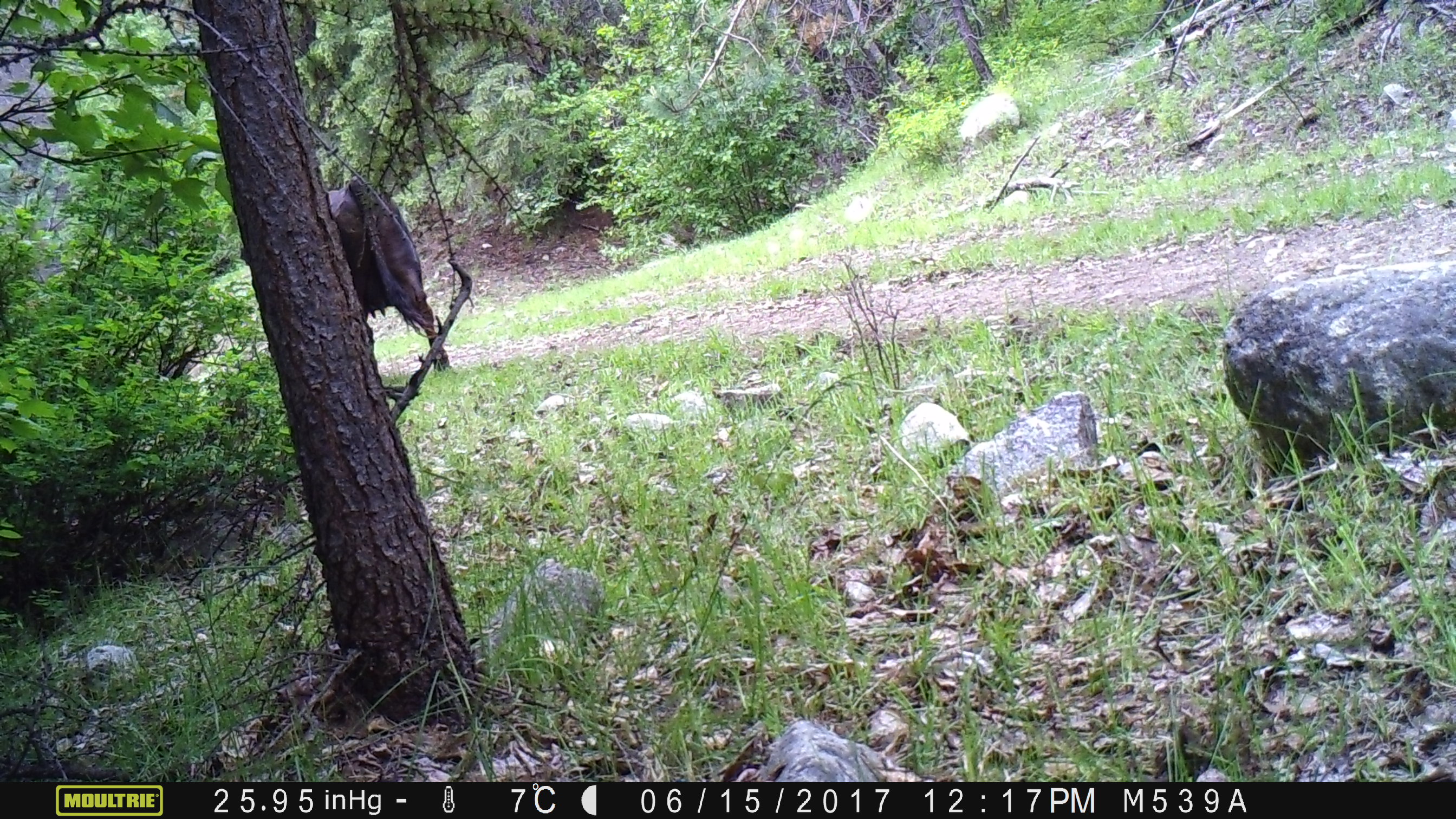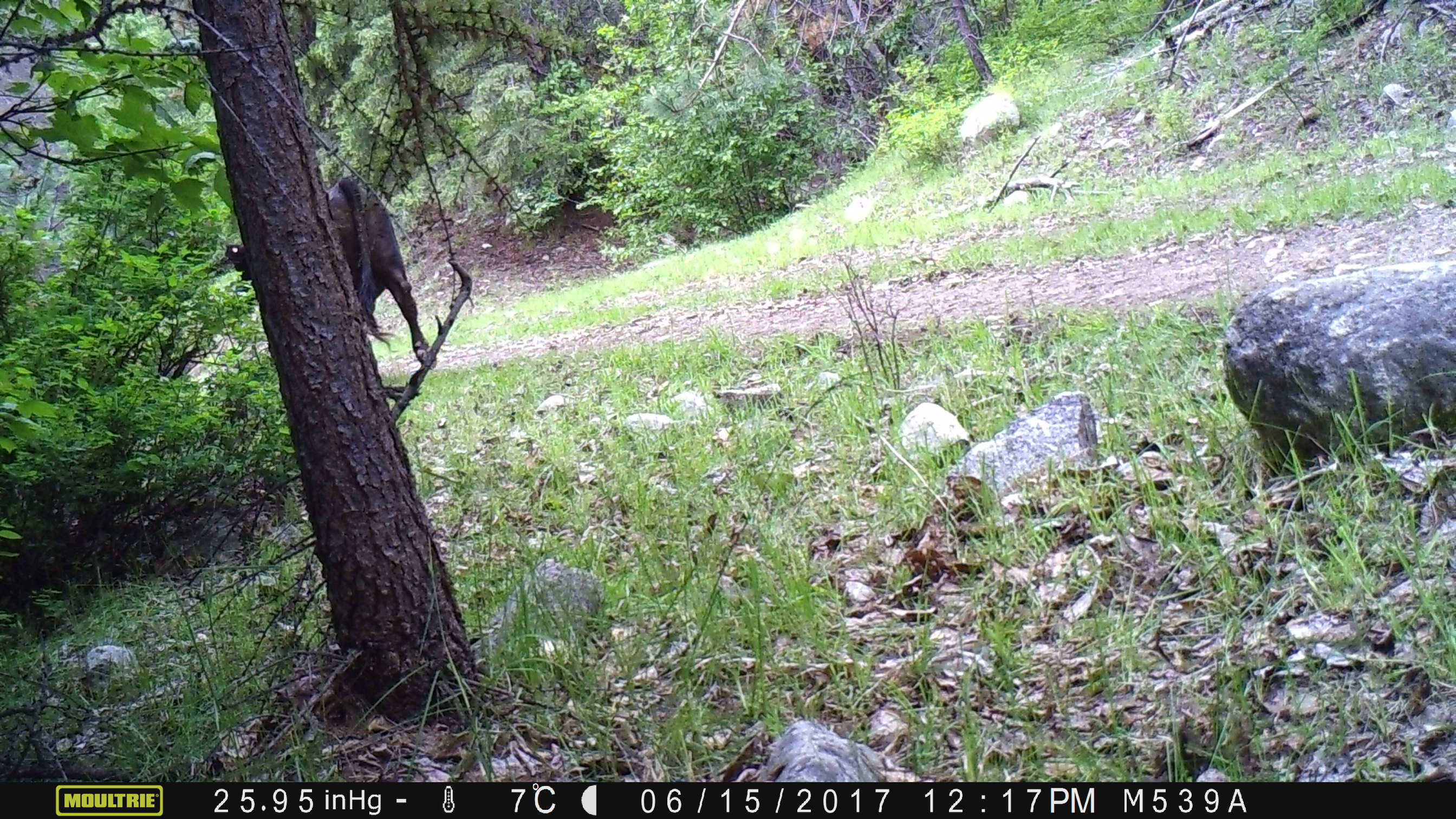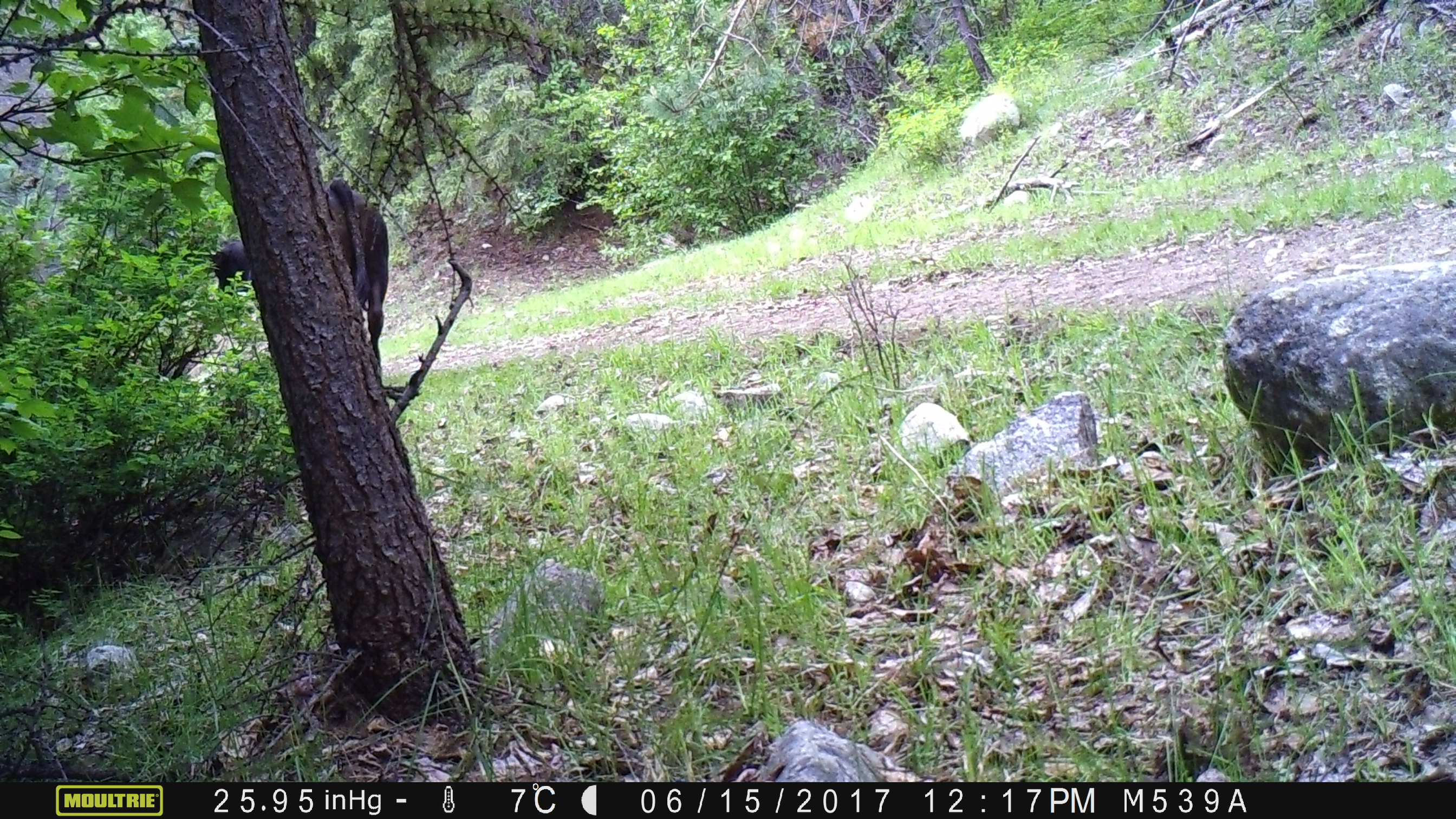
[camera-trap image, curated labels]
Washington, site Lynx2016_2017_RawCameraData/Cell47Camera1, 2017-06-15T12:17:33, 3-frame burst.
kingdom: Animalia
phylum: Chordata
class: Mammalia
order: Artiodactyla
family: Bovidae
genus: Bos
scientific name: Bos taurus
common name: domestic cattle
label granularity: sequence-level